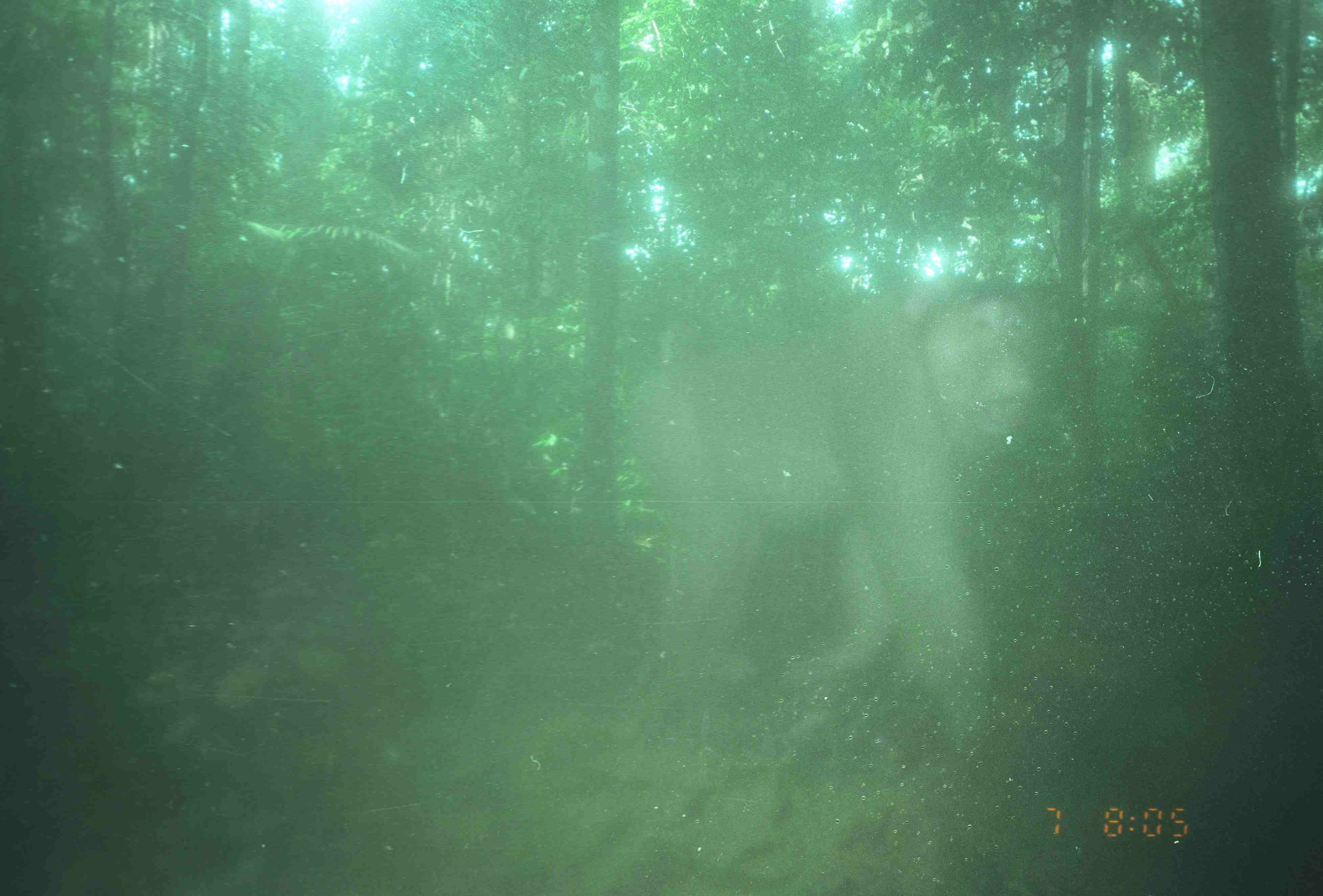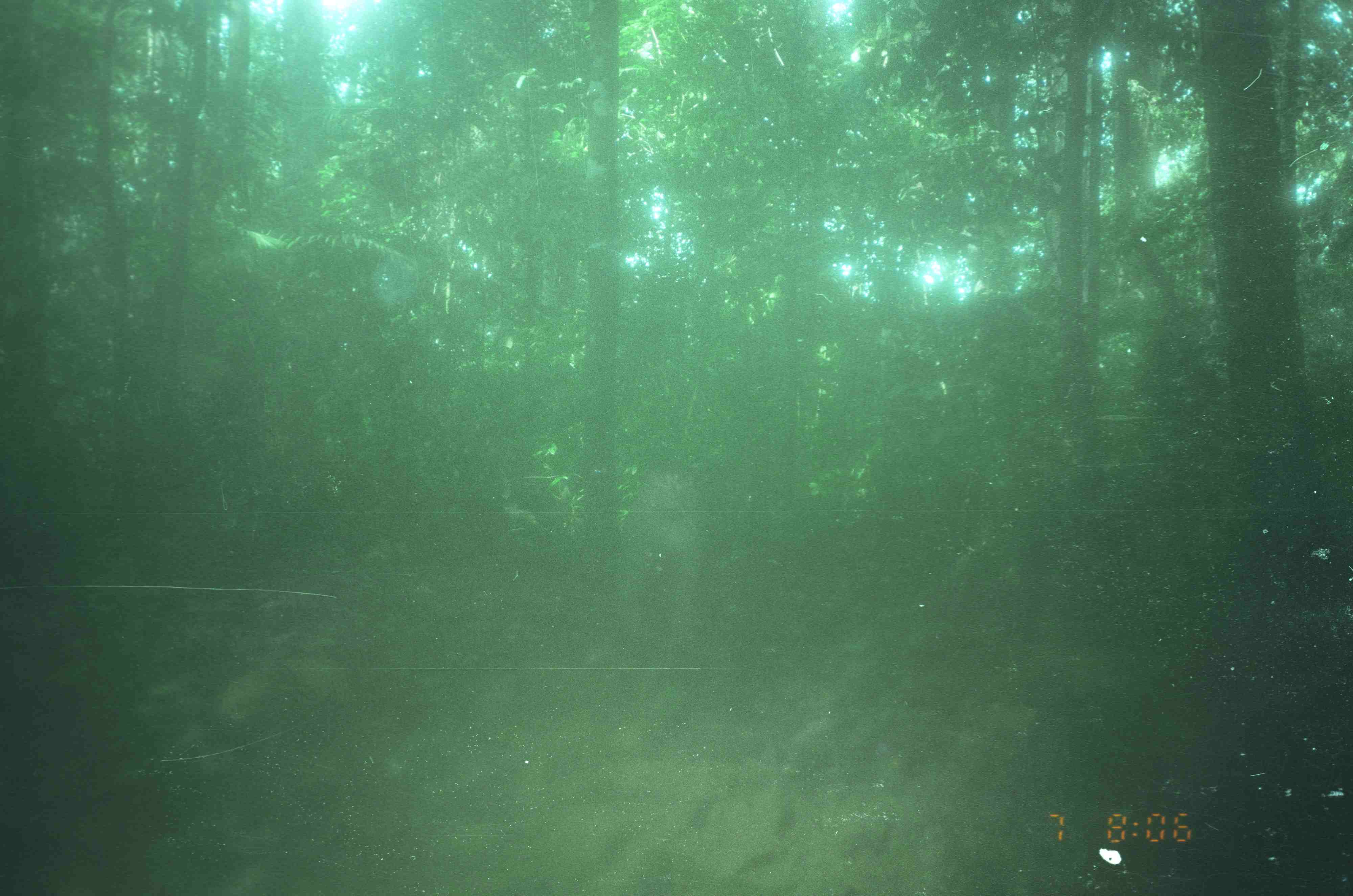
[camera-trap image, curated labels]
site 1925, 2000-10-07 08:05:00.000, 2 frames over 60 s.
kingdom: Animalia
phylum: Chordata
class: Mammalia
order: Primates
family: Cercopithecidae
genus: Macaca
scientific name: Macaca nemestrina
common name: southern pig-tailed macaque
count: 1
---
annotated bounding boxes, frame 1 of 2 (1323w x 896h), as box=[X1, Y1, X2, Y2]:
macaca nemestrina: box=[624, 284, 1048, 758]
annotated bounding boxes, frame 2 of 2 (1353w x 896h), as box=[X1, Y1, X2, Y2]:
macaca nemestrina: box=[617, 466, 703, 656]